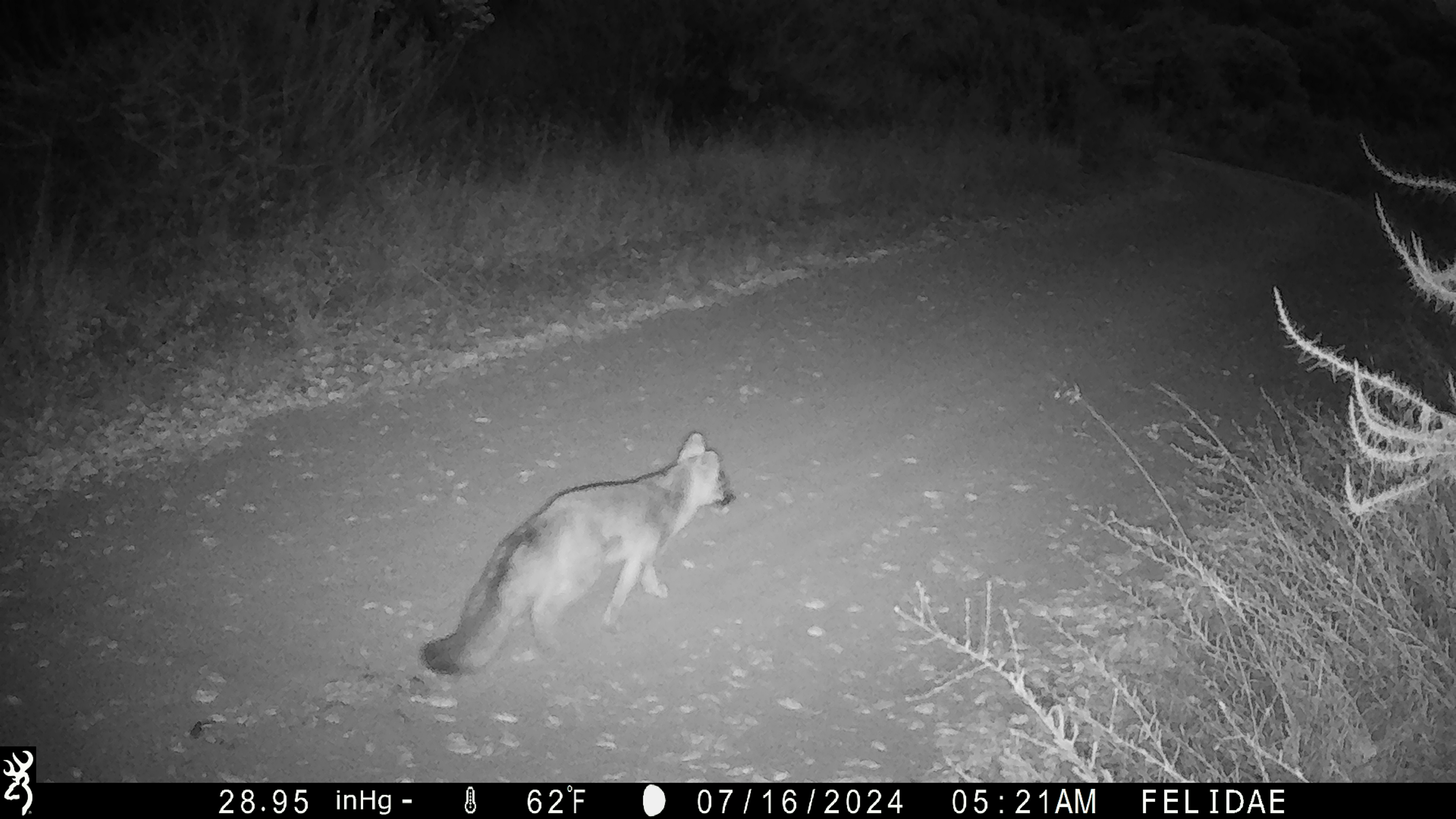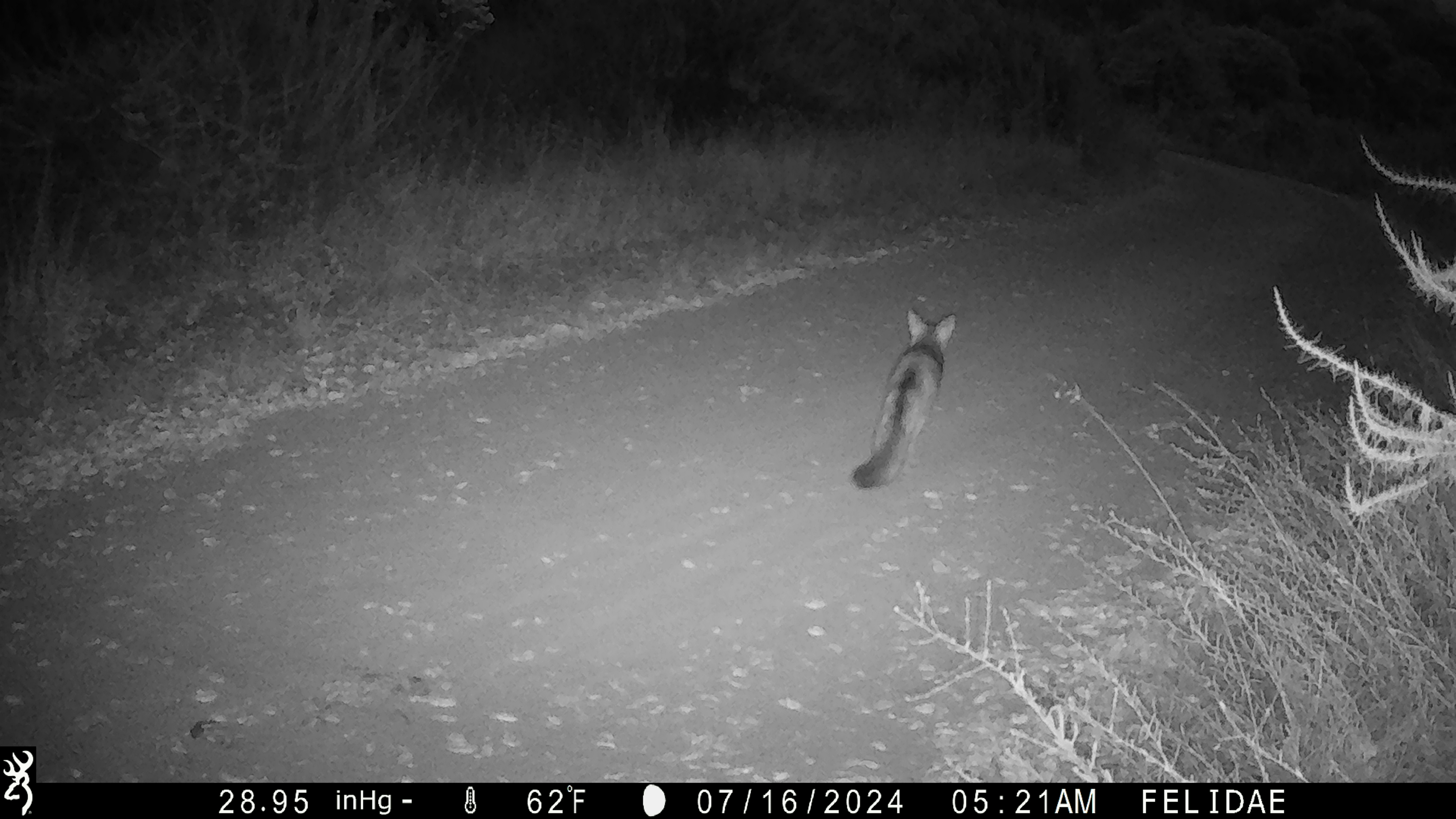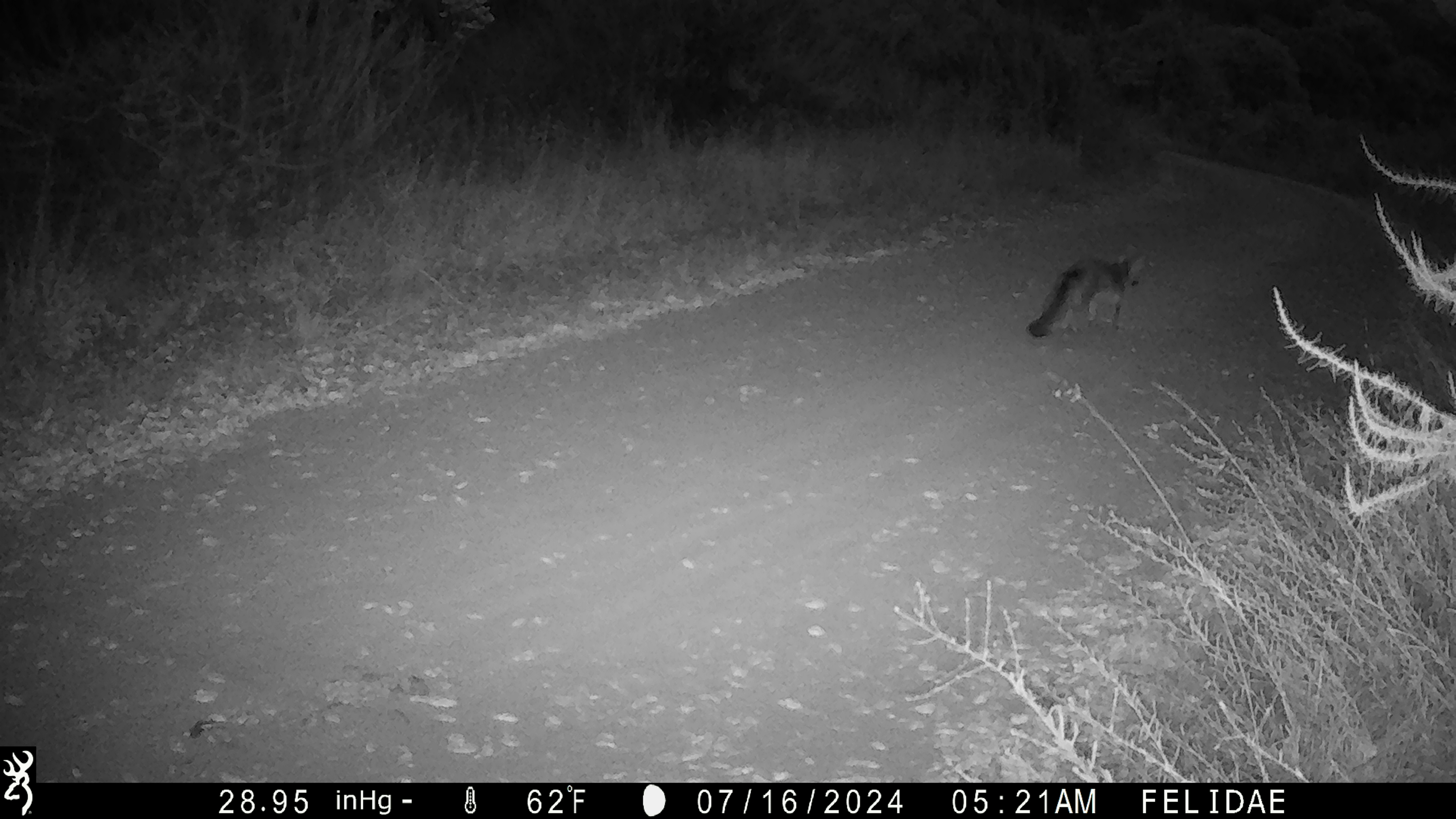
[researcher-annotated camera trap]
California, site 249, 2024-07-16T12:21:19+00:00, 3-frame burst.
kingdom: Animalia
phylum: Chordata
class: Mammalia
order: Carnivora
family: Canidae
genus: Urocyon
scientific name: Urocyon cinereoargenteus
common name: gray fox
Gray fox (Urocyon cinereoargenteus).